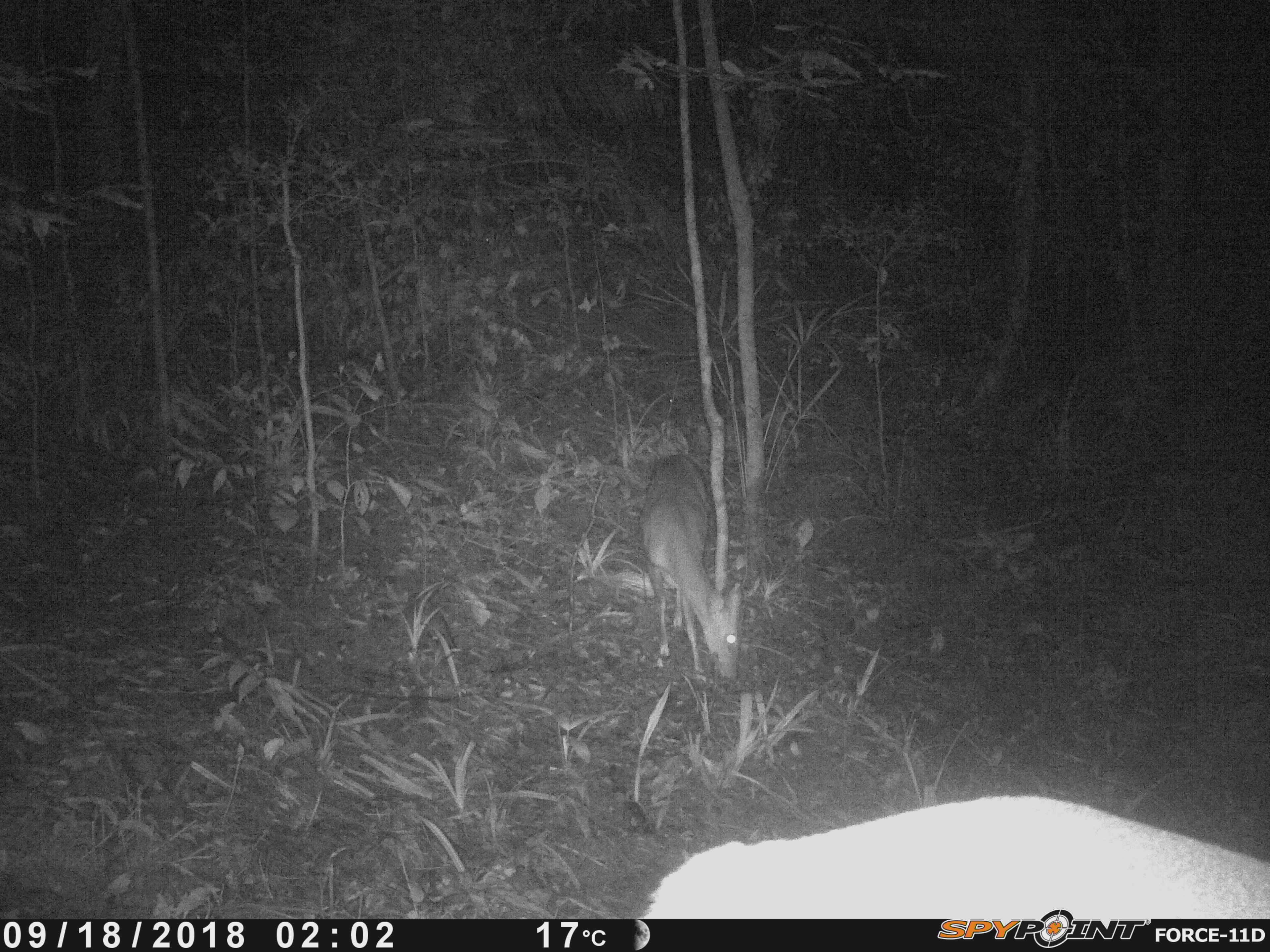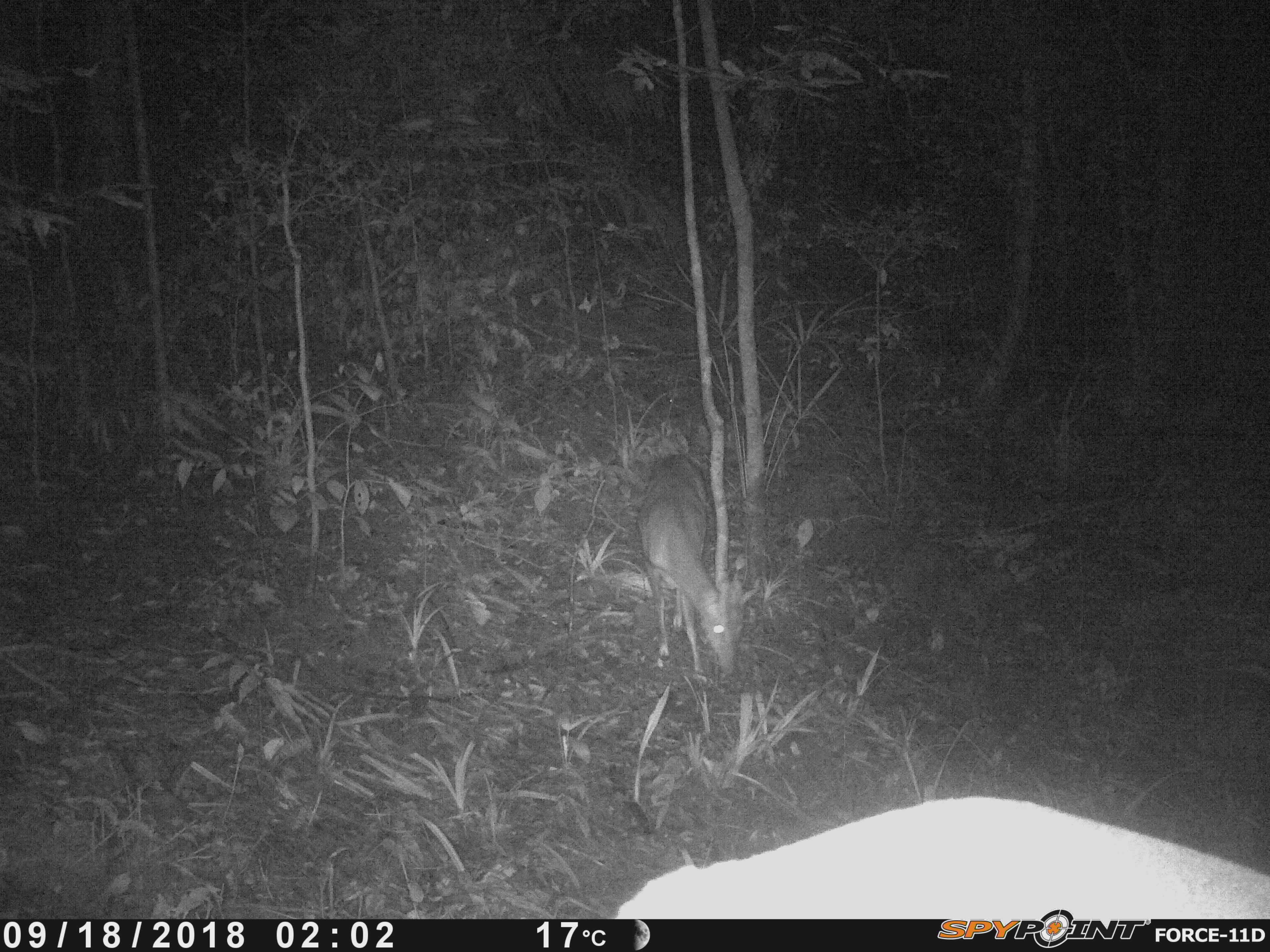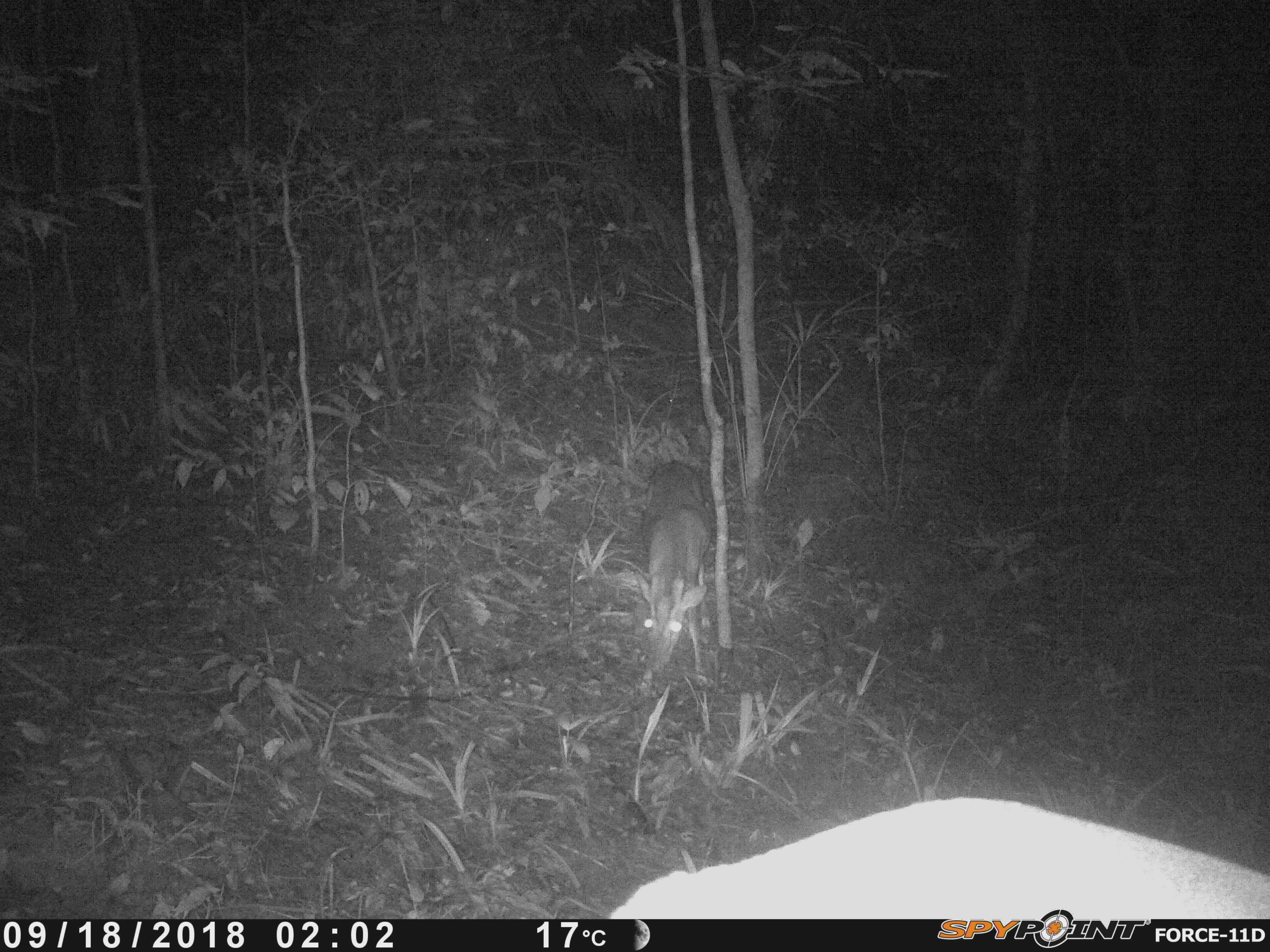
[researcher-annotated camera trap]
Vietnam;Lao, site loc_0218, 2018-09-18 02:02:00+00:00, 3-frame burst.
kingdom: Animalia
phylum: Chordata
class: Mammalia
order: Artiodactyla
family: Cervidae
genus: Muntiacus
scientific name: Muntiacus vuquangensis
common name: large-antlered muntjac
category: large antlered muntjac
Large antlered muntjac (large-antlered muntjac) (Muntiacus vuquangensis). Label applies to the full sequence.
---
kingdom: Animalia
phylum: Arthropoda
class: Insecta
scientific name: Insecta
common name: insect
Insect (Insecta). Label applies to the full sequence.